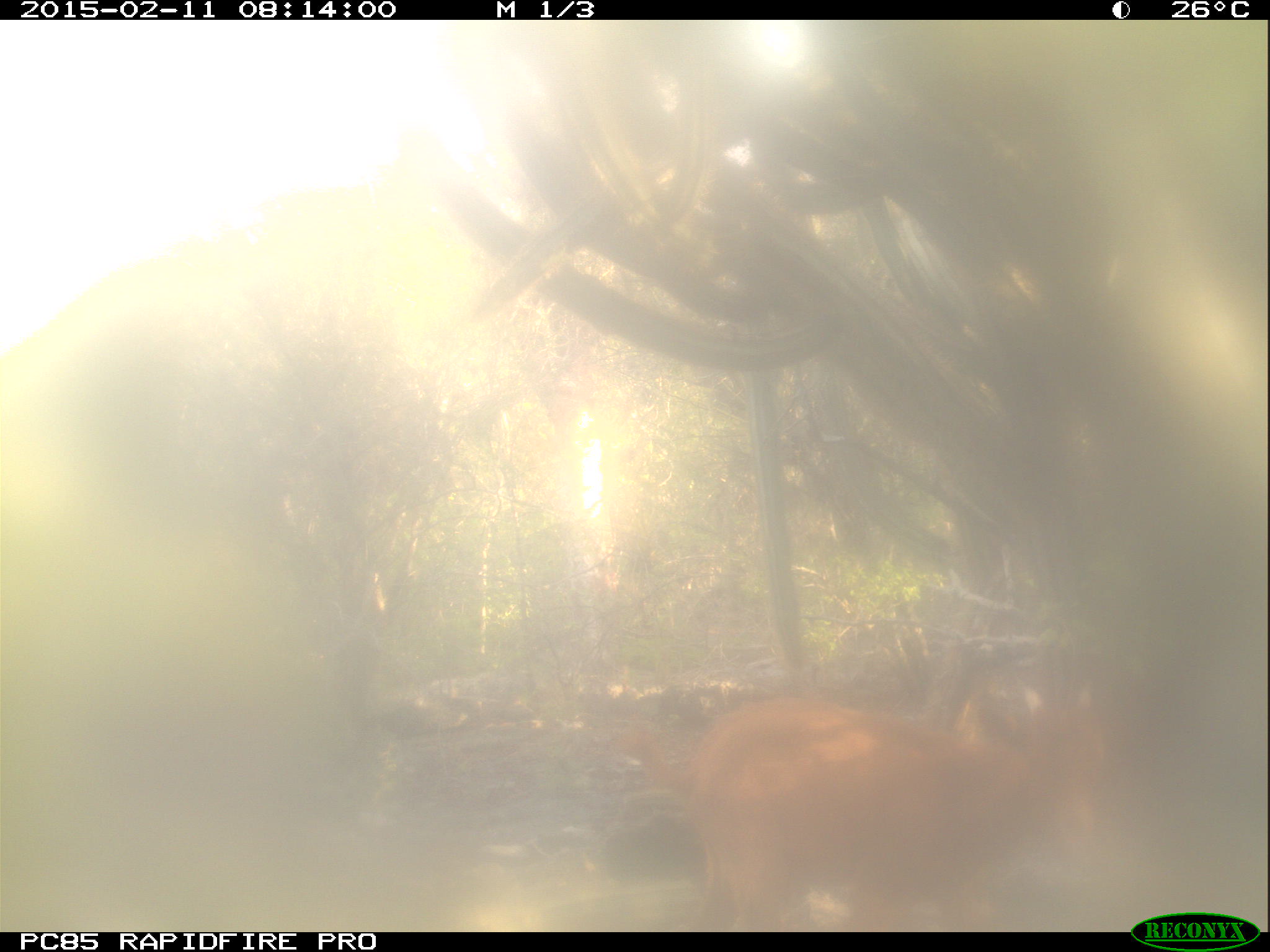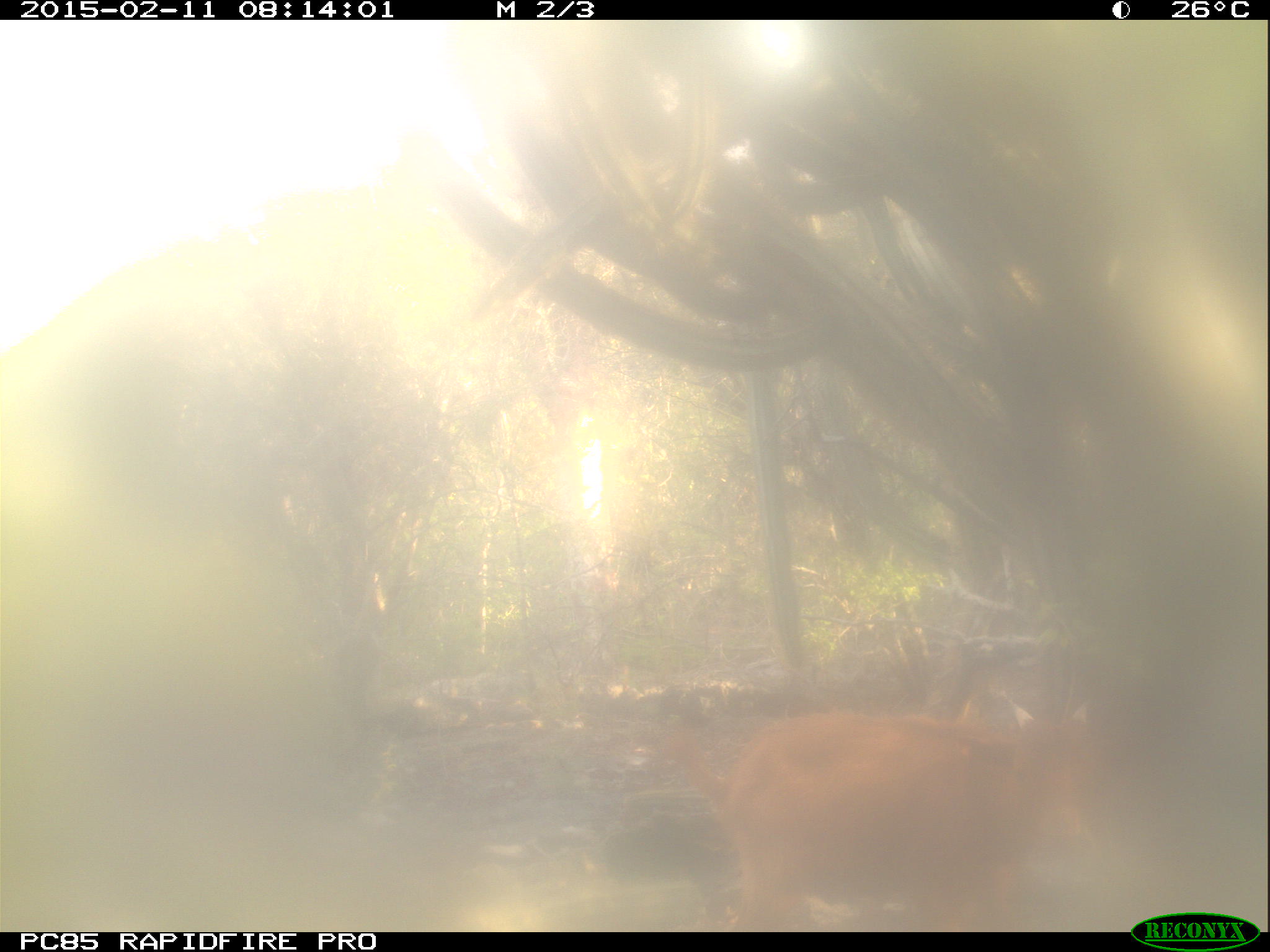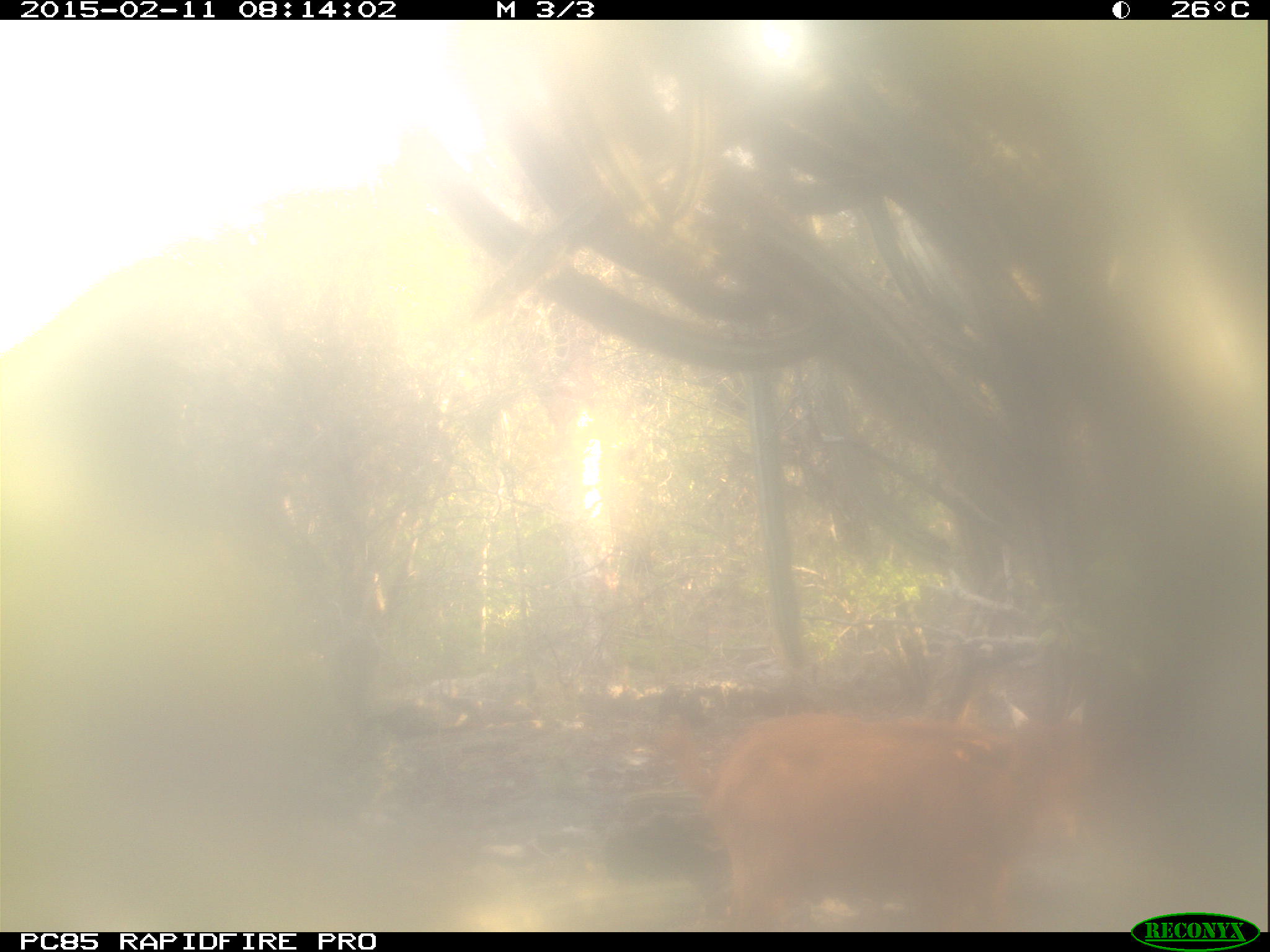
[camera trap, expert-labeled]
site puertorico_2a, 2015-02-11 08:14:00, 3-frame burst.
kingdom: Animalia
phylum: Chordata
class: Mammalia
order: Artiodactyla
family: Bovidae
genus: Capra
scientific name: Capra hircus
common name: goat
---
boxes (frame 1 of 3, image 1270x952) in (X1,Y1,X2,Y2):
goat: (671,671,1113,934)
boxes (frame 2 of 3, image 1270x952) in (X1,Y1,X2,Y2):
goat: (668,697,1099,932)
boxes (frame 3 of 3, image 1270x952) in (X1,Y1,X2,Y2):
goat: (661,679,1105,931)